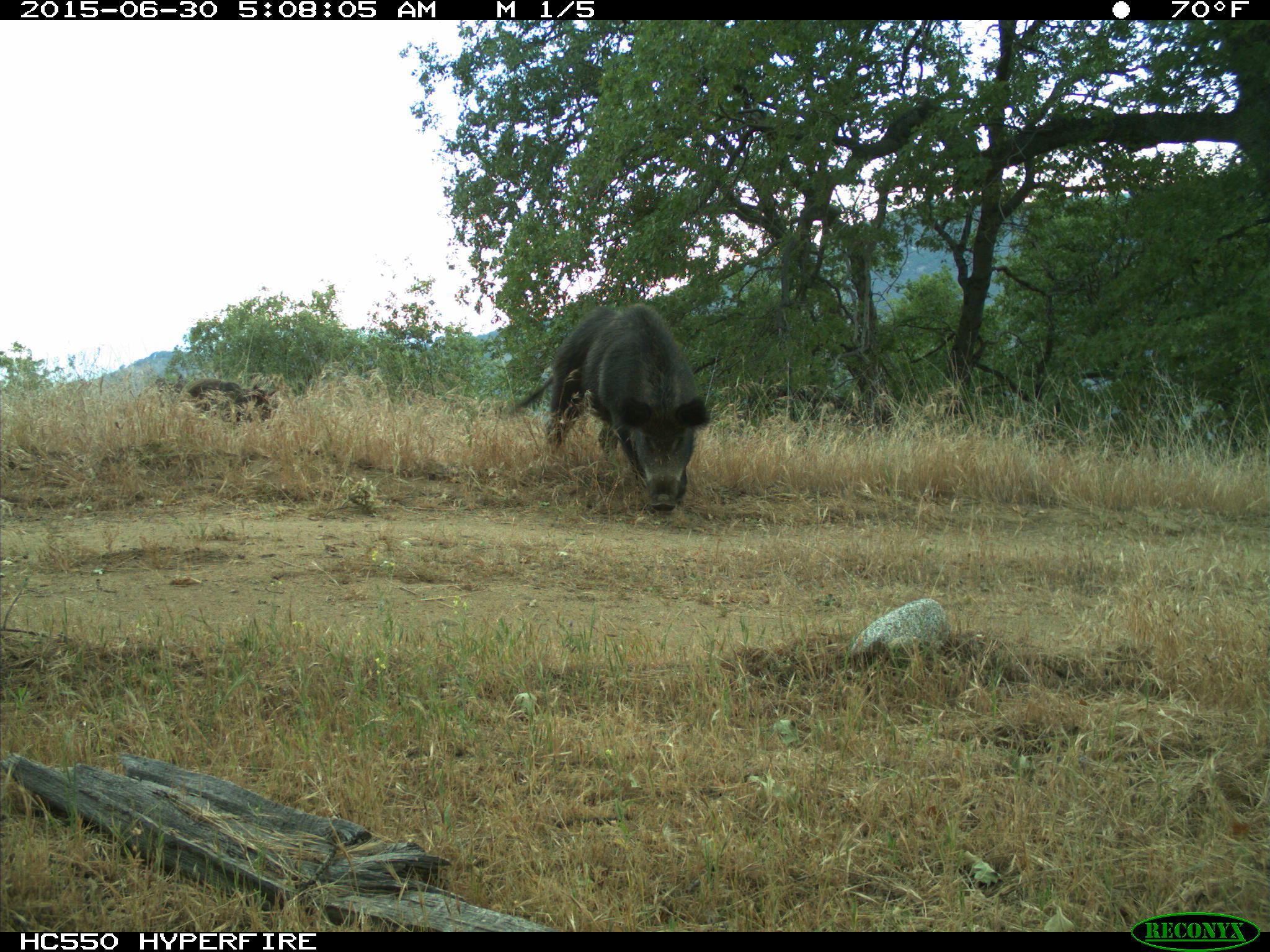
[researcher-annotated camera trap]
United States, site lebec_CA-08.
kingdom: Animalia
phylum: Chordata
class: Mammalia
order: Artiodactyla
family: Suidae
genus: Sus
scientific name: Sus scrofa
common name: wild boar